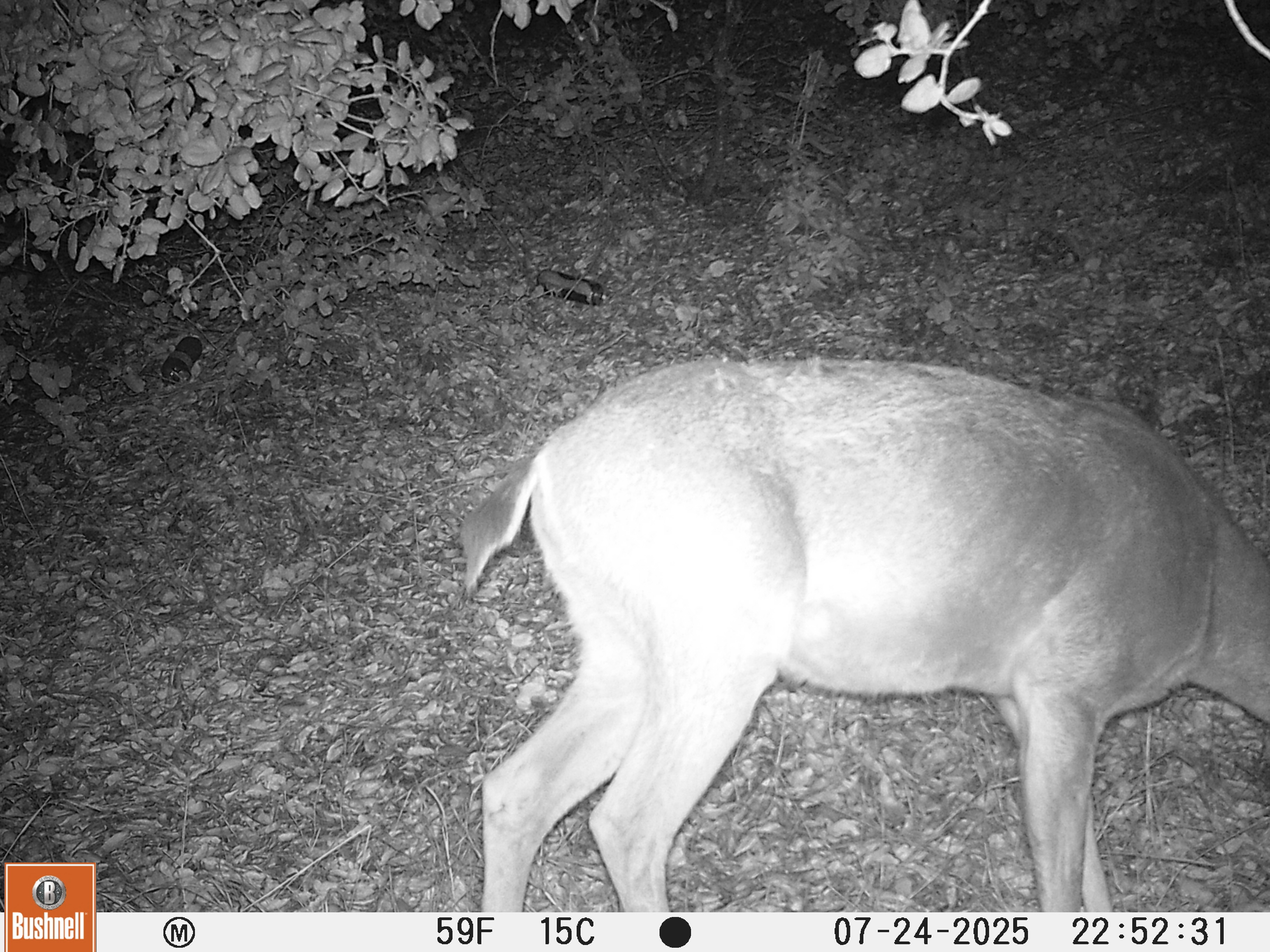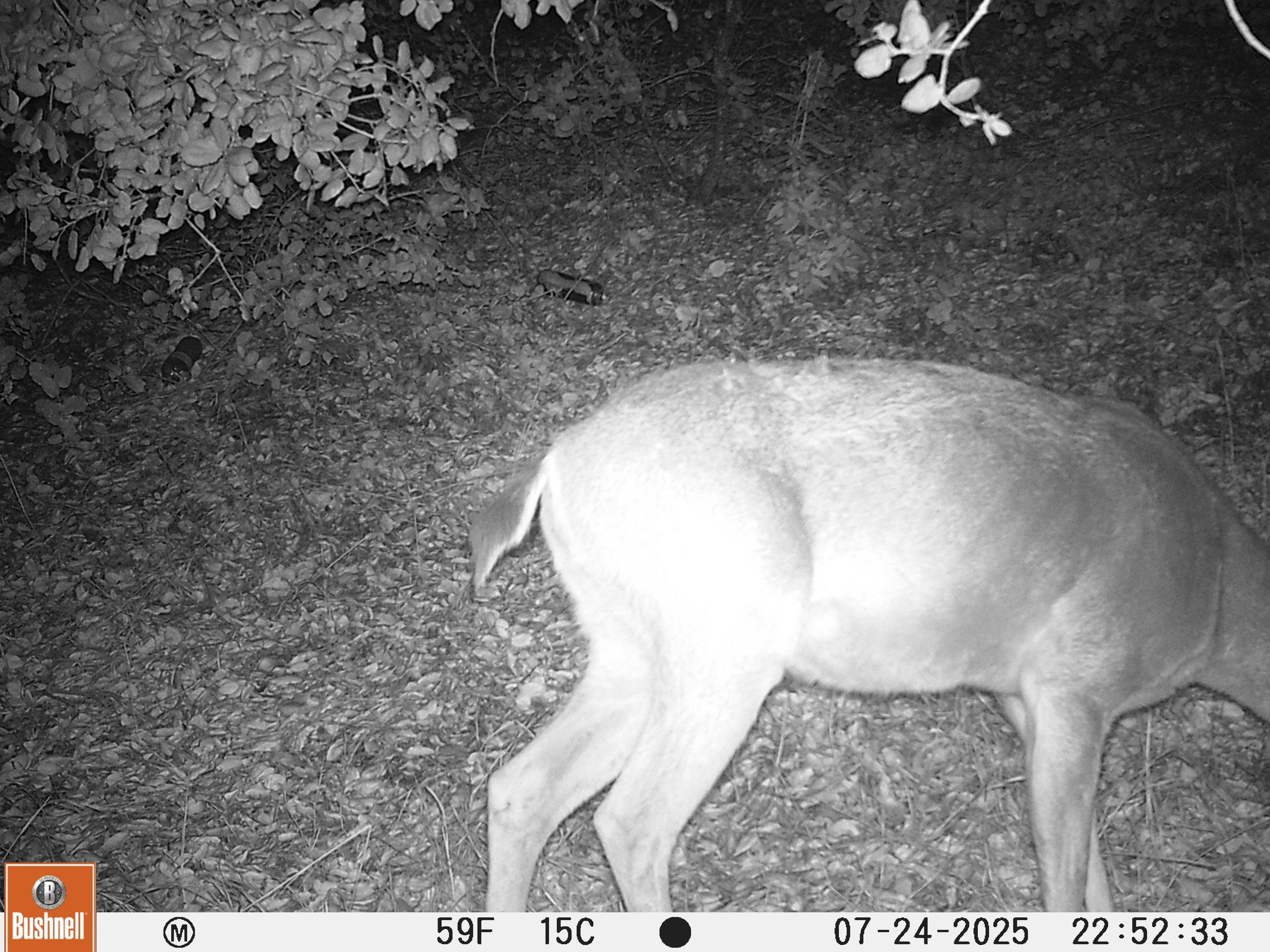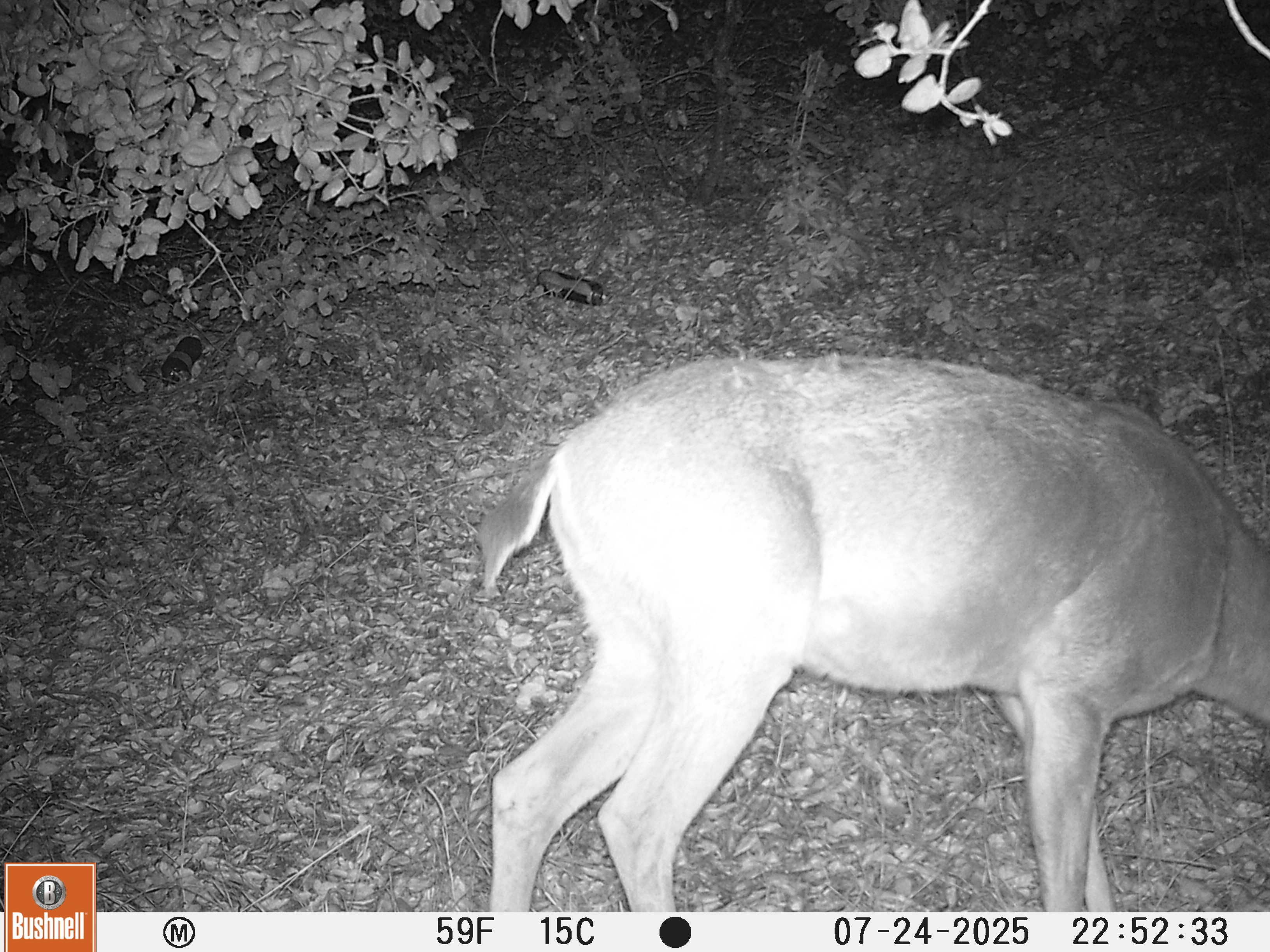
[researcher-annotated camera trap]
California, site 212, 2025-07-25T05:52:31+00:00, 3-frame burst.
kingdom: Animalia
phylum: Chordata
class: Mammalia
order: Artiodactyla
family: Cervidae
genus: Odocoileus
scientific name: Odocoileus hemionus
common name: mule deer